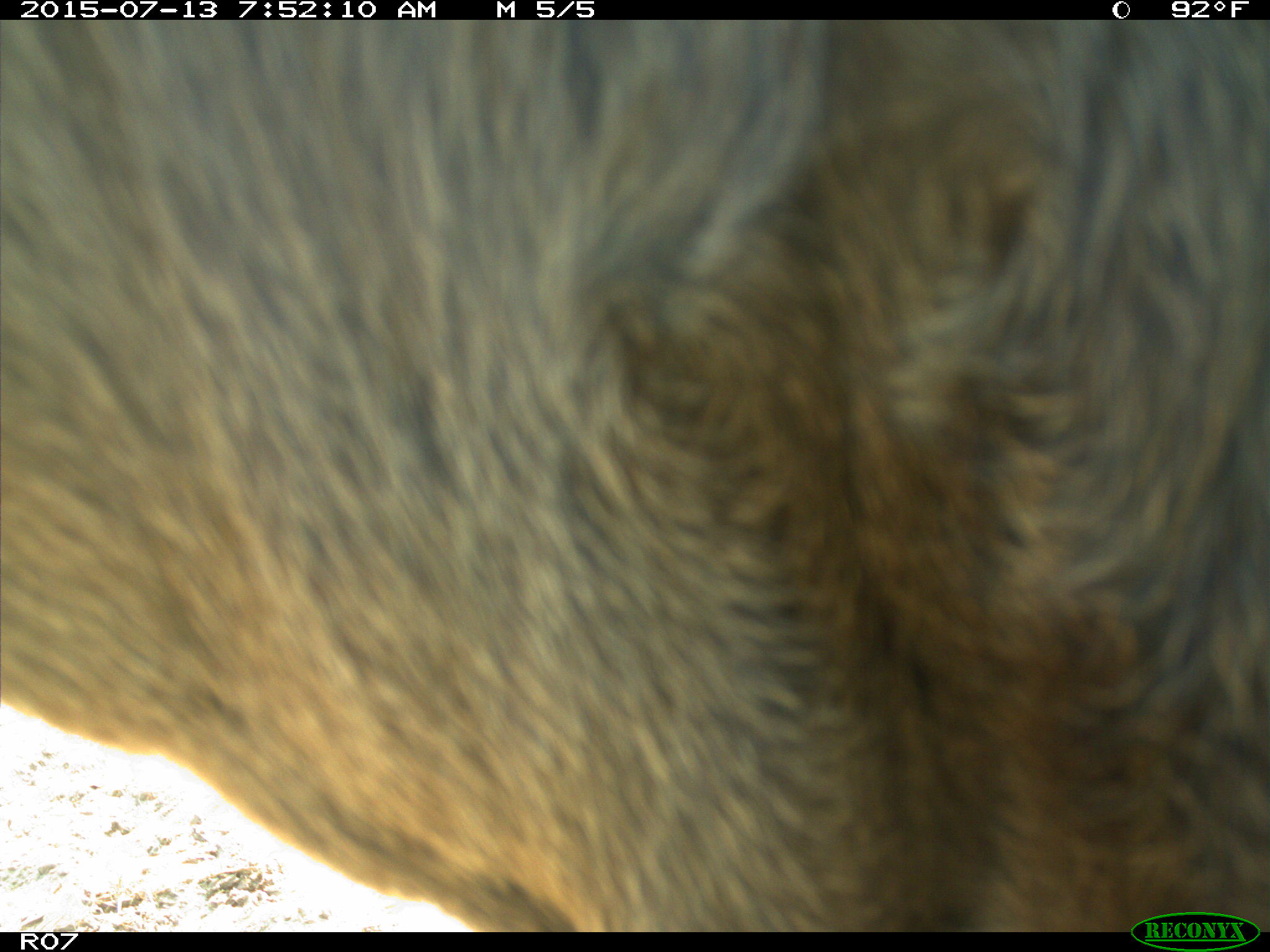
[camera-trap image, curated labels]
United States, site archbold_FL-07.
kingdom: Animalia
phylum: Chordata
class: Mammalia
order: Artiodactyla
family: Bovidae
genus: Bos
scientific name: Bos taurus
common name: domestic cow